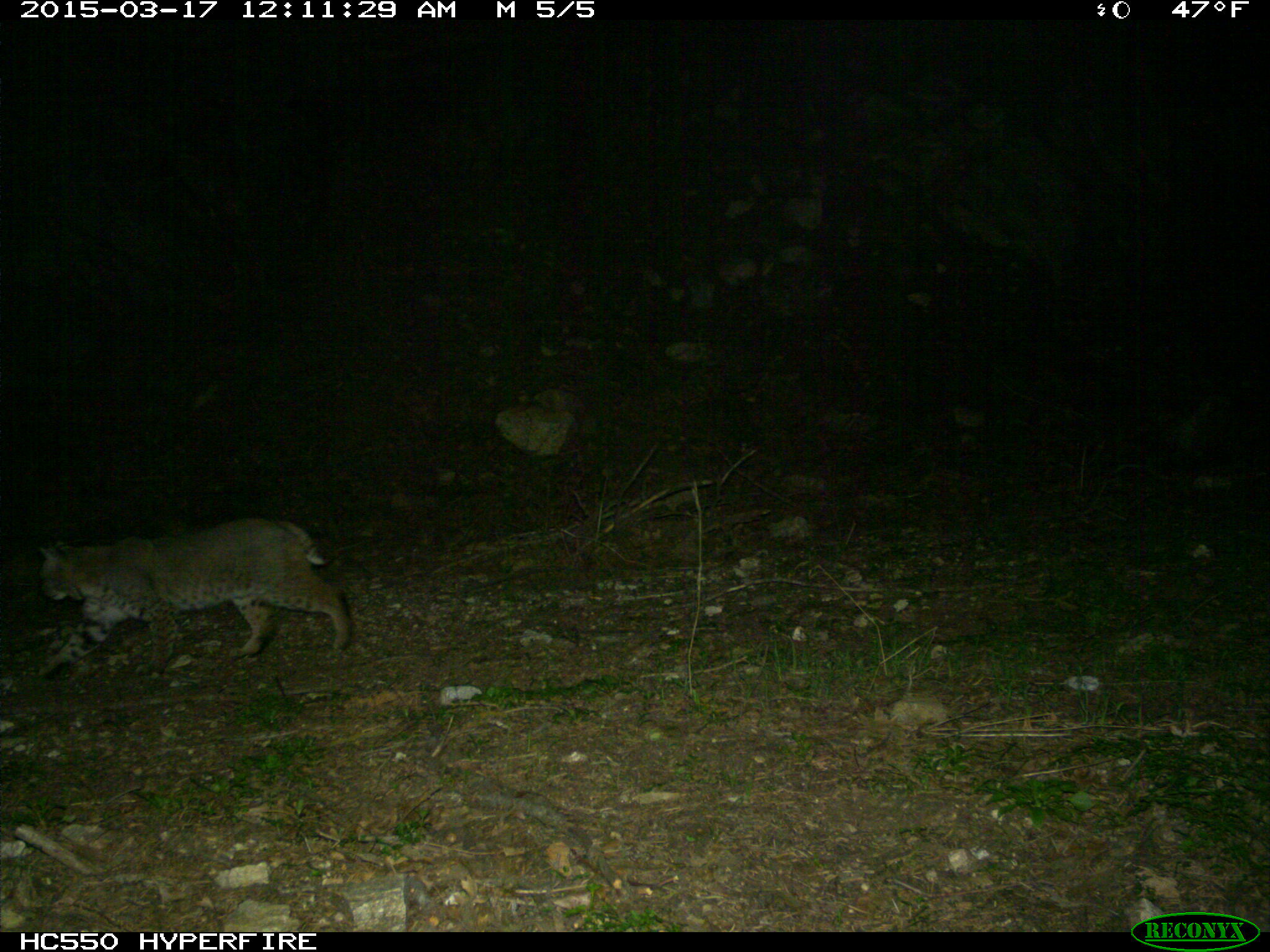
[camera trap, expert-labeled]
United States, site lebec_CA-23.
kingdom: Animalia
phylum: Chordata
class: Mammalia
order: Carnivora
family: Felidae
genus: Lynx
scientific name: Lynx rufus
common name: bobcat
Lynx rufus (bobcat).